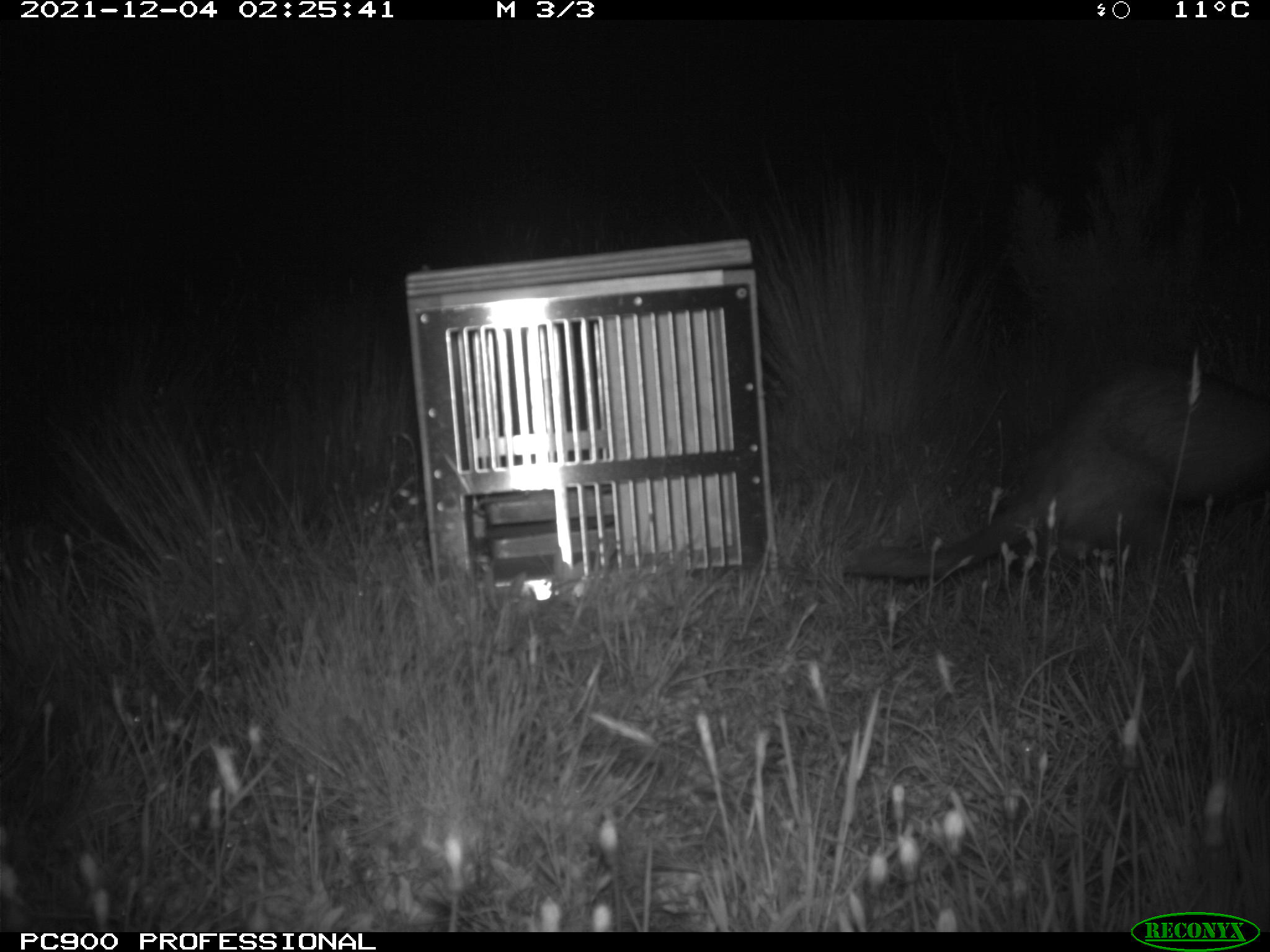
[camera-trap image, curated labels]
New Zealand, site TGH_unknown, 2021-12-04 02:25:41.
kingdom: Animalia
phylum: Chordata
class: Mammalia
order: Carnivora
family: Mustelidae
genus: Mustela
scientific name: Mustela furo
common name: ferret